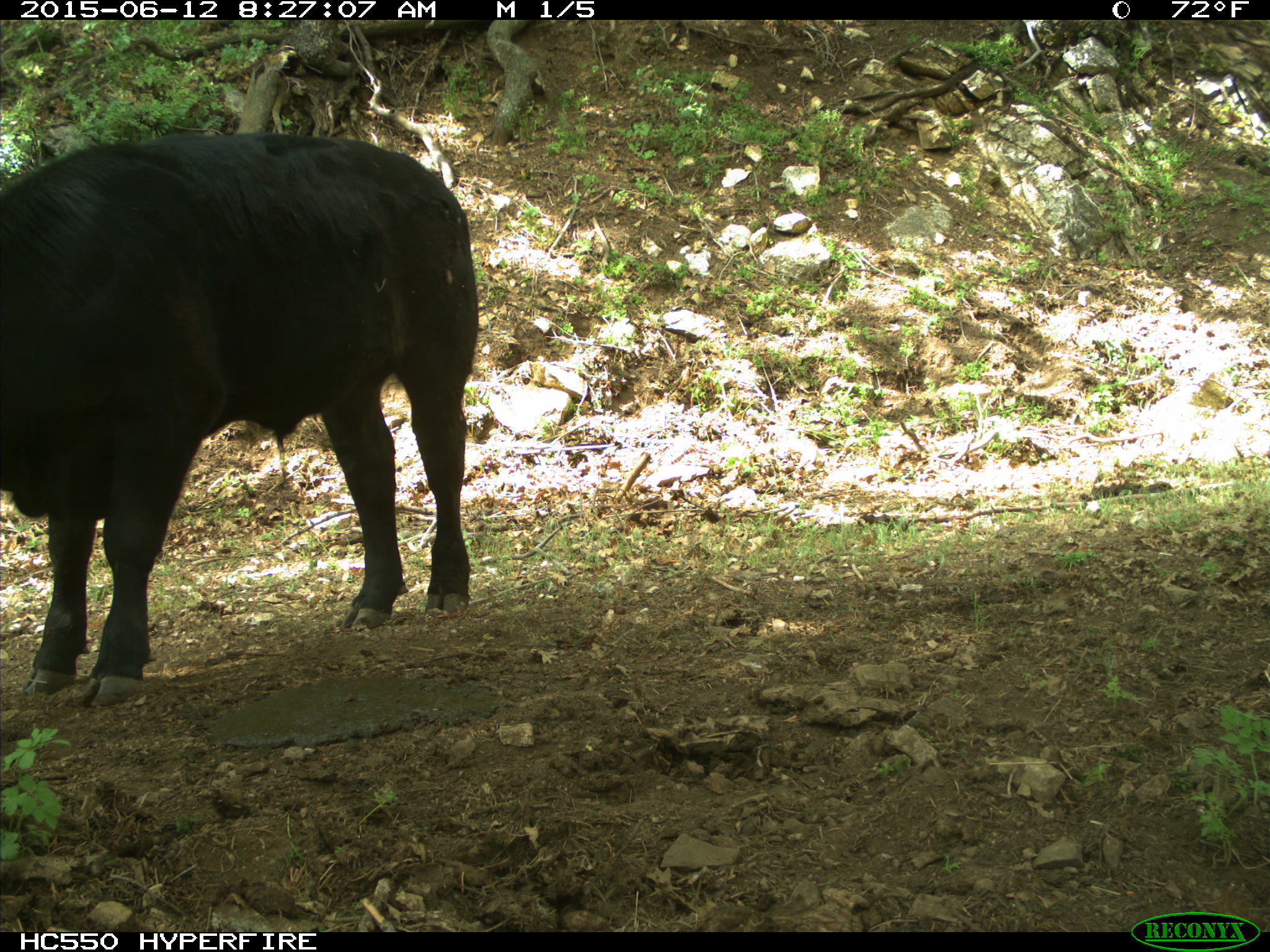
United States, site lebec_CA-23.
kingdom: Animalia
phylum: Chordata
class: Mammalia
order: Artiodactyla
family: Bovidae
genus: Bos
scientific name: Bos taurus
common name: domestic cow